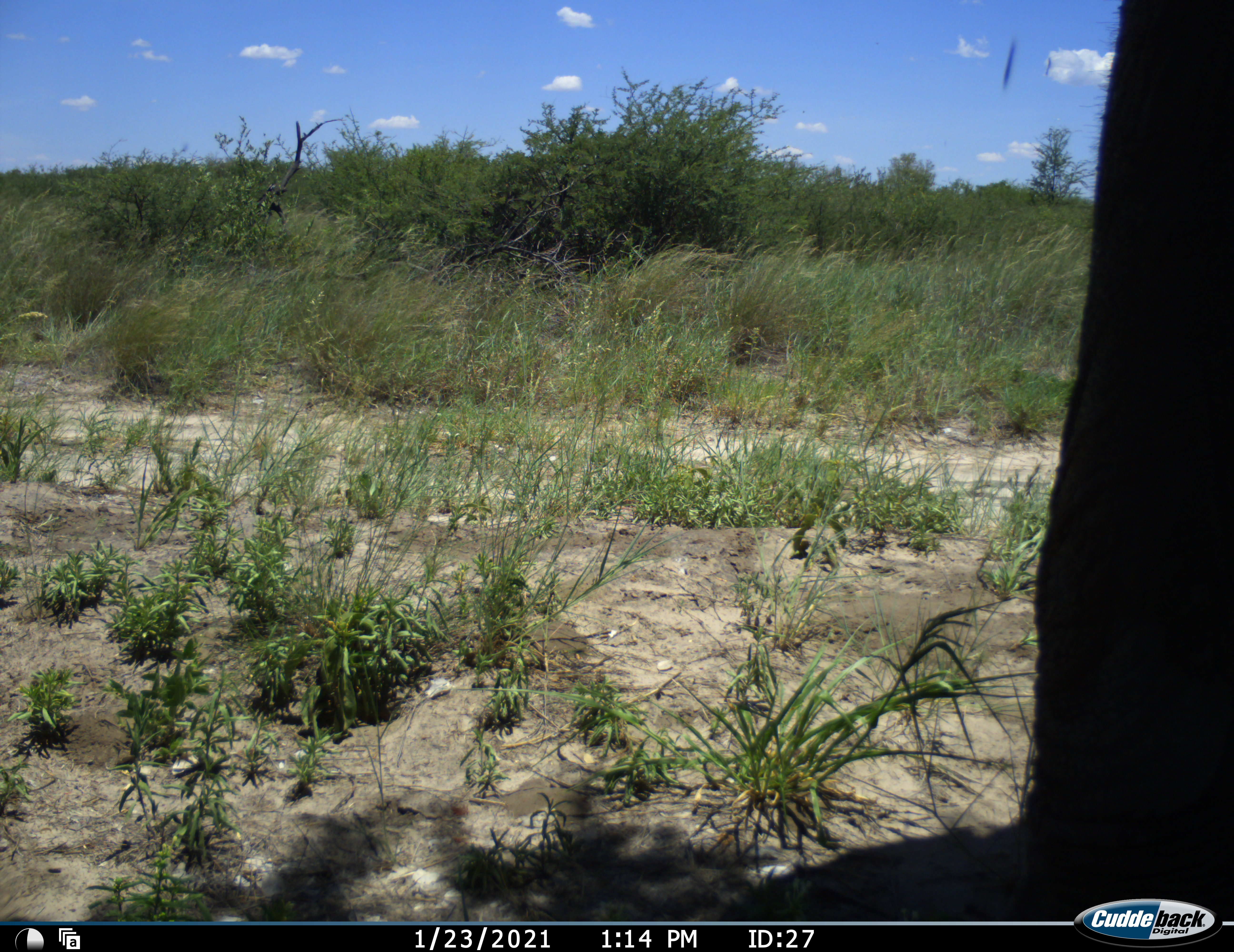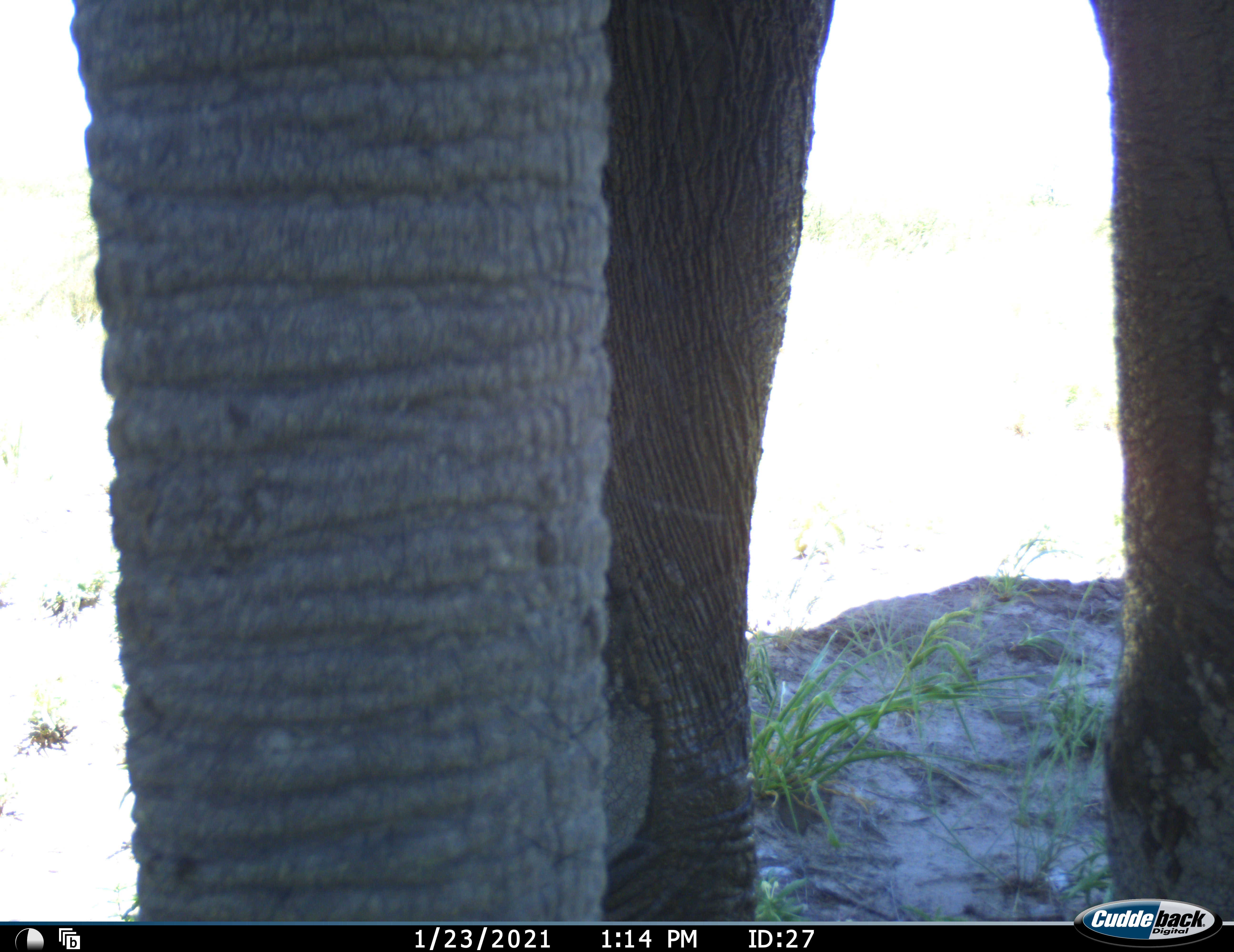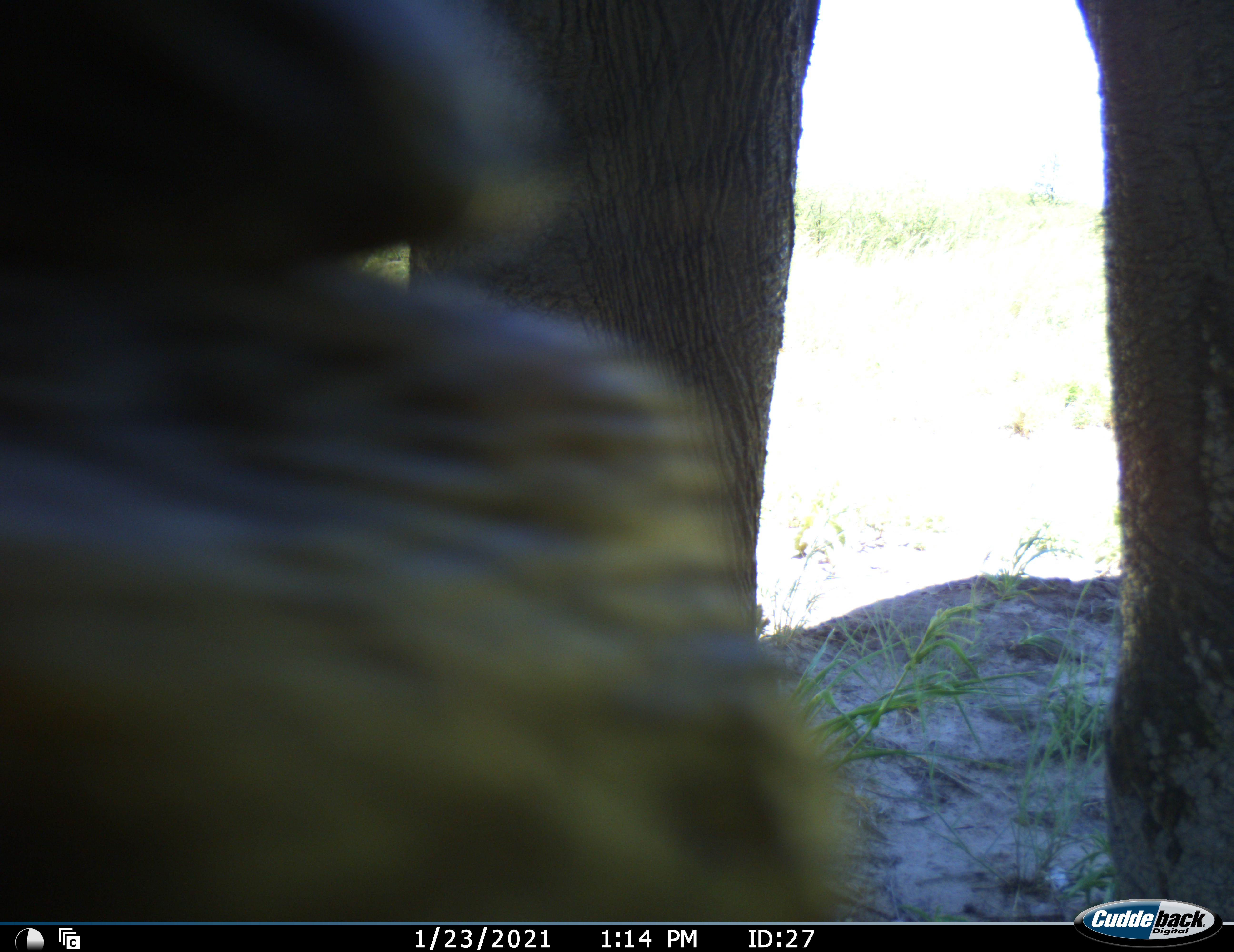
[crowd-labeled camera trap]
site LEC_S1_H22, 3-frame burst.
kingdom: Animalia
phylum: Chordata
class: Mammalia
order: Proboscidea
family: Elephantidae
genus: Loxodonta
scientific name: Loxodonta africana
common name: african bush elephant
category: elephant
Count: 1.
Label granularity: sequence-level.